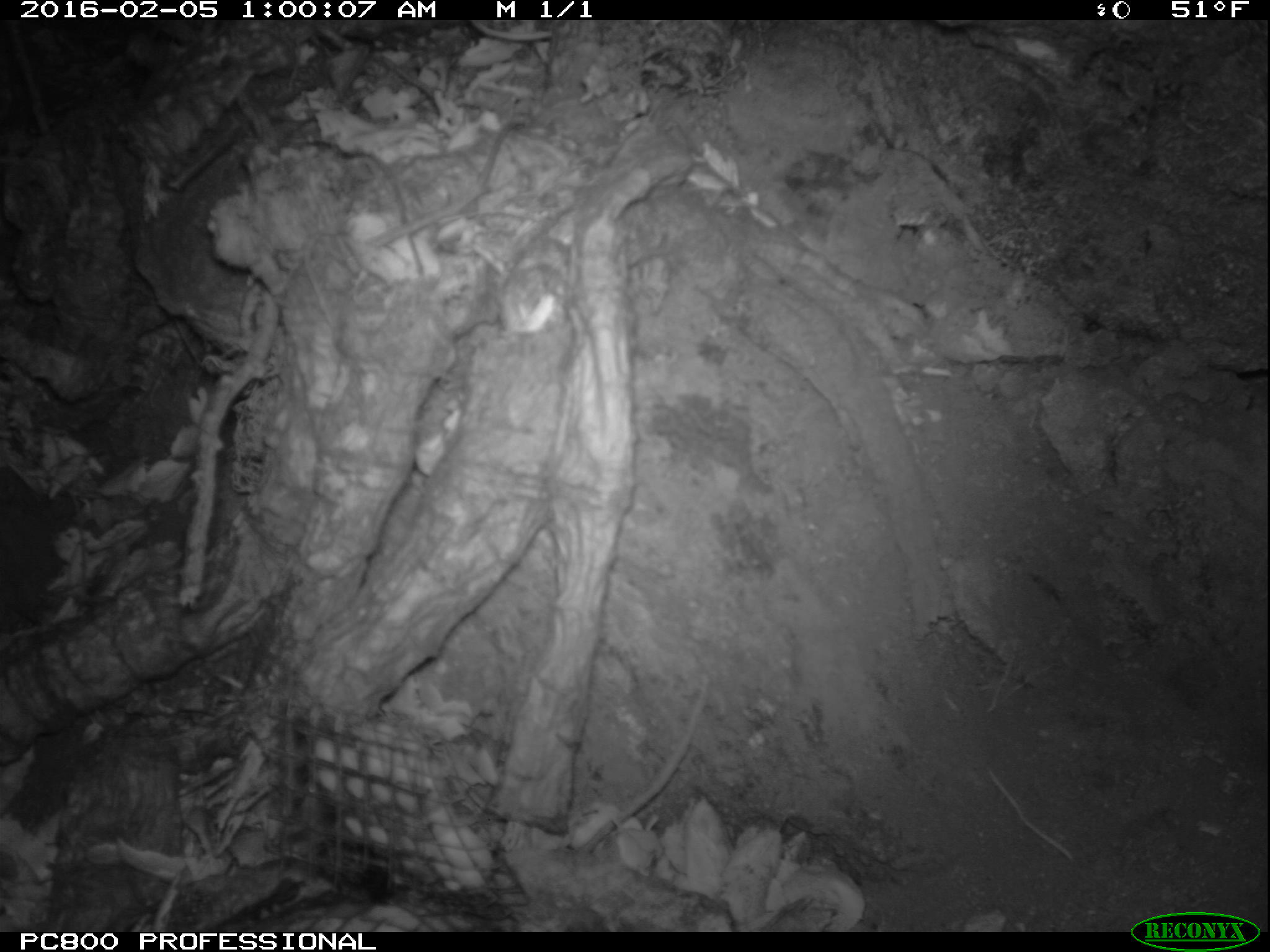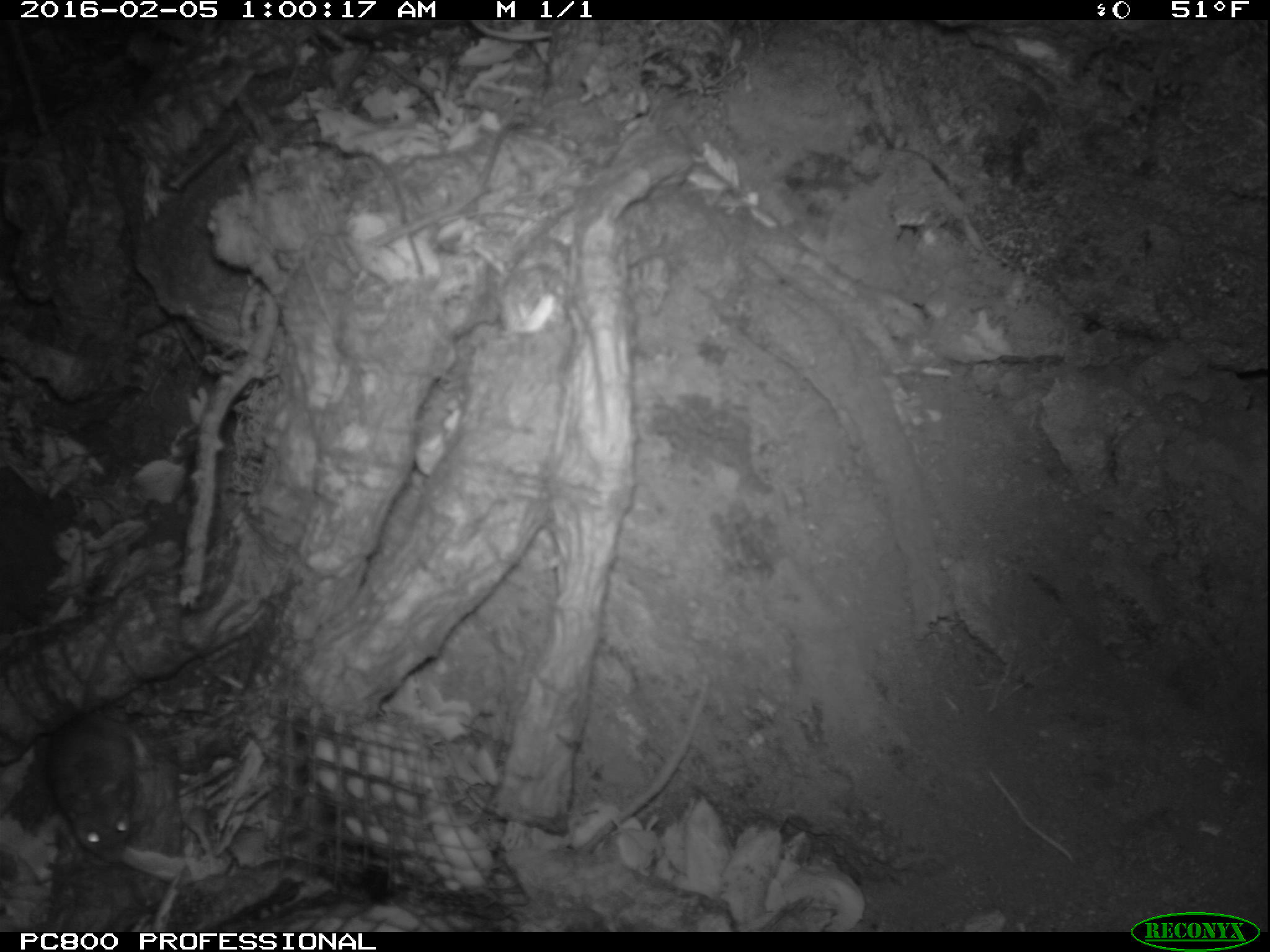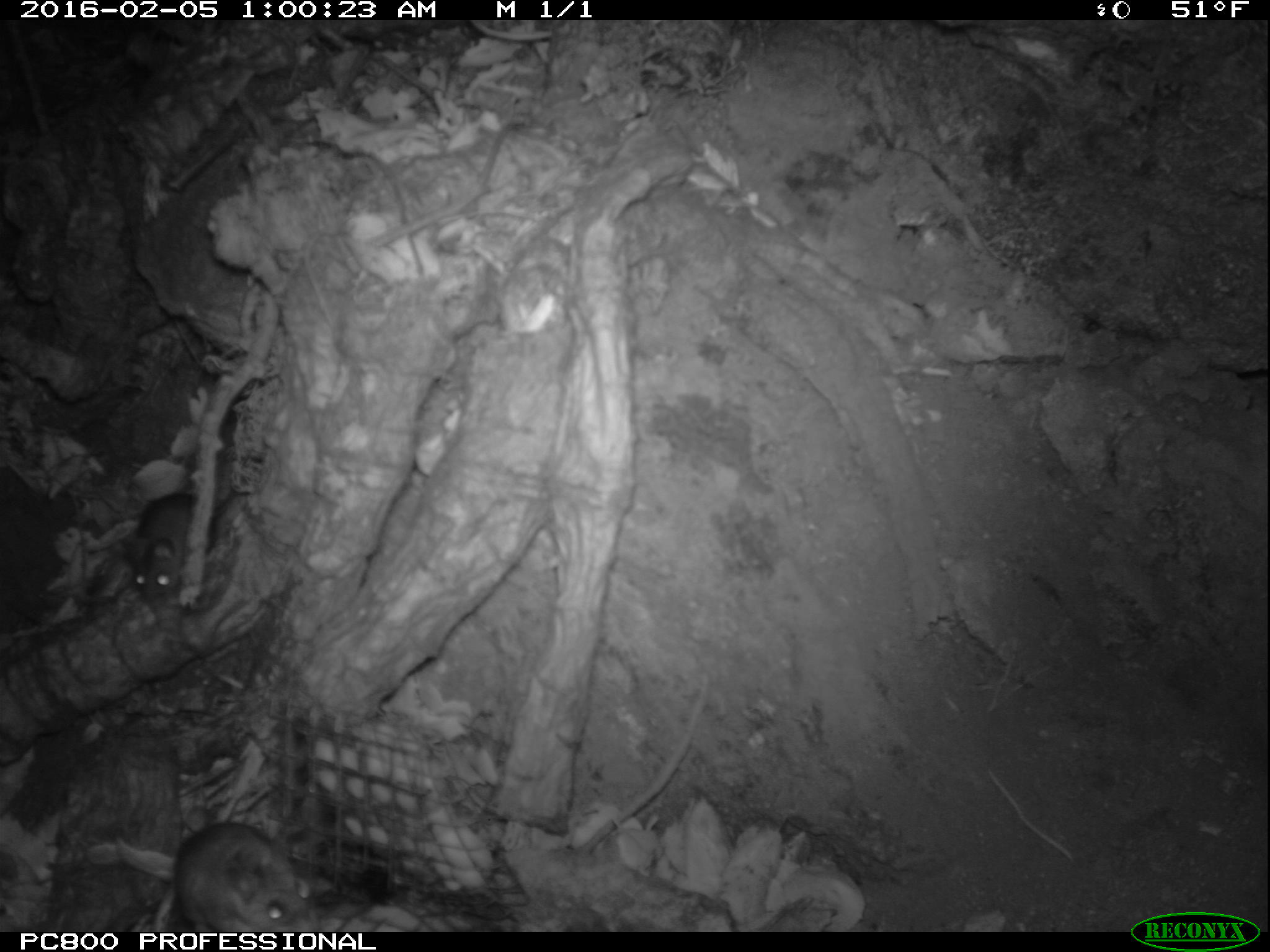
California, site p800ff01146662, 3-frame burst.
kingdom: Animalia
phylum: Chordata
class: Mammalia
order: Rodentia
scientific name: Rodentia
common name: rodent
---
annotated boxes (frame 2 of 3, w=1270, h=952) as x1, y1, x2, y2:
rodent: 45, 600, 139, 868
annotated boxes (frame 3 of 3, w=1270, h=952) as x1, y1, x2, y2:
rodent: 150, 823, 316, 931; 119, 479, 238, 603